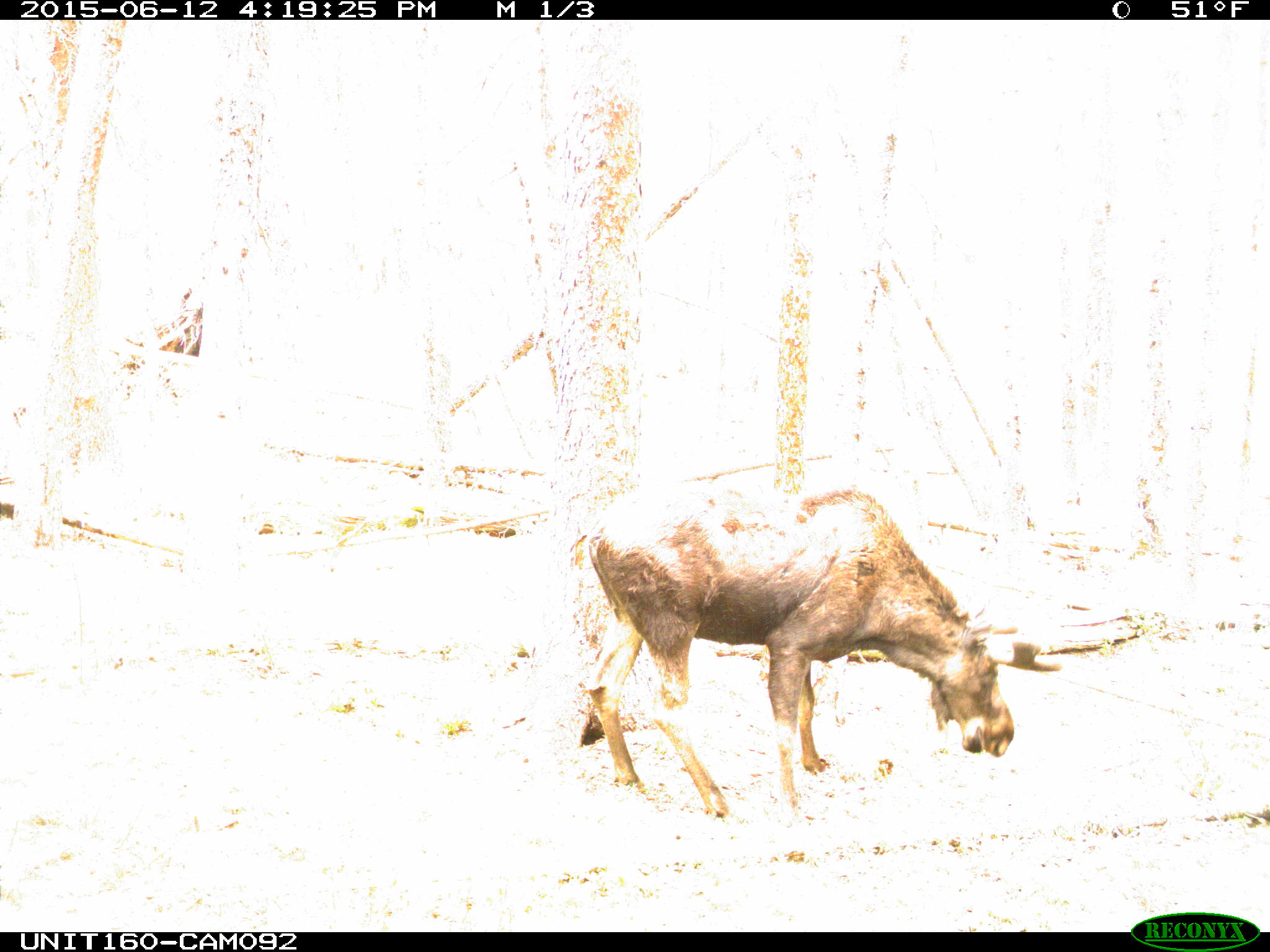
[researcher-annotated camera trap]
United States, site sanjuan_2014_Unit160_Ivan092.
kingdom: Animalia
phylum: Chordata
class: Mammalia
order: Artiodactyla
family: Cervidae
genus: Alces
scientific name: Alces alces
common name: moose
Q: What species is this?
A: Alces alces (moose).